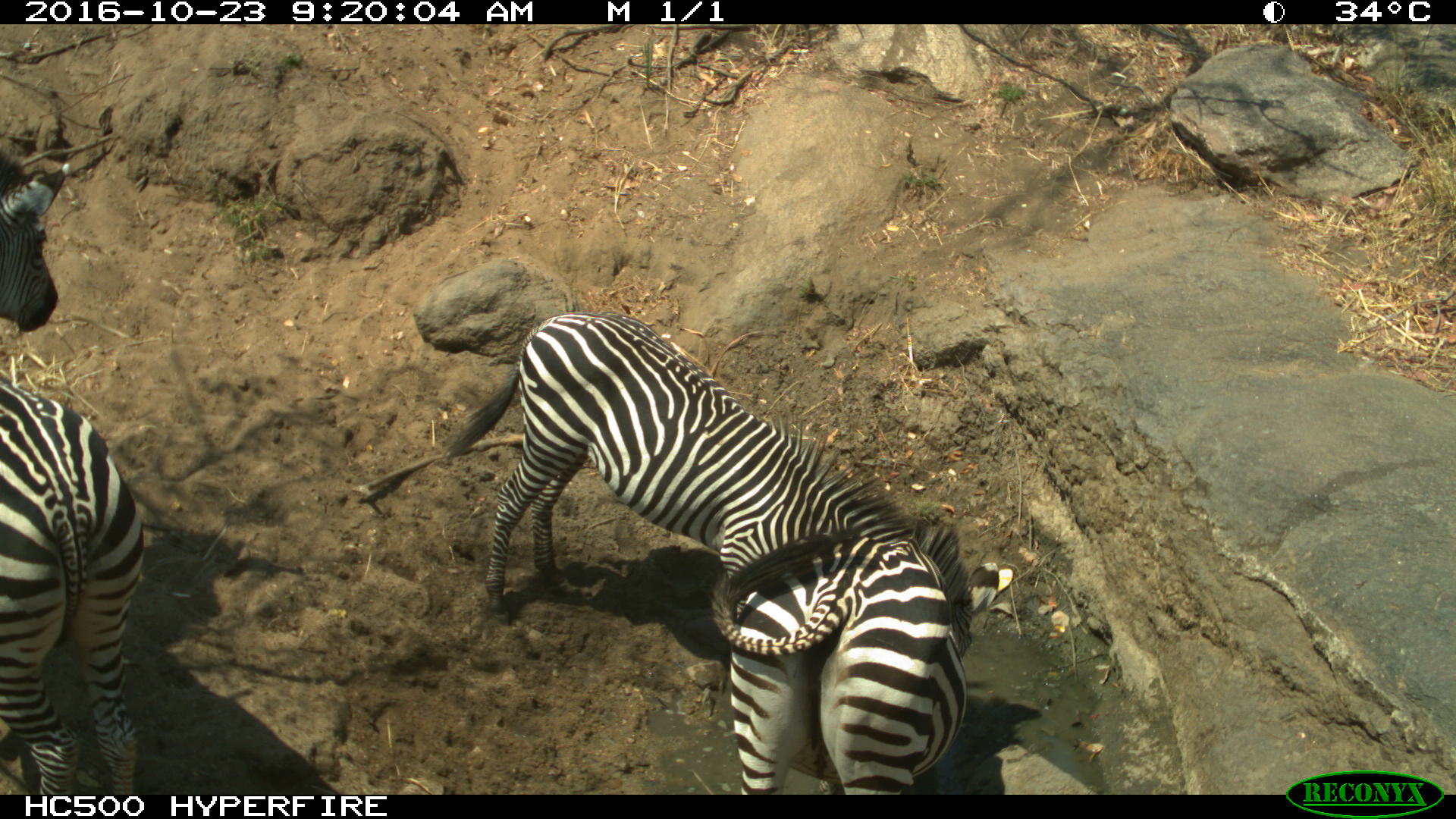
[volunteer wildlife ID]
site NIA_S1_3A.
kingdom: Animalia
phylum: Chordata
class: Mammalia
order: Perissodactyla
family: Equidae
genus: Equus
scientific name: Equus quagga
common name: plains zebra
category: zebraplains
Zebraplains (plains zebra) (Equus quagga), count 3. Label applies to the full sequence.